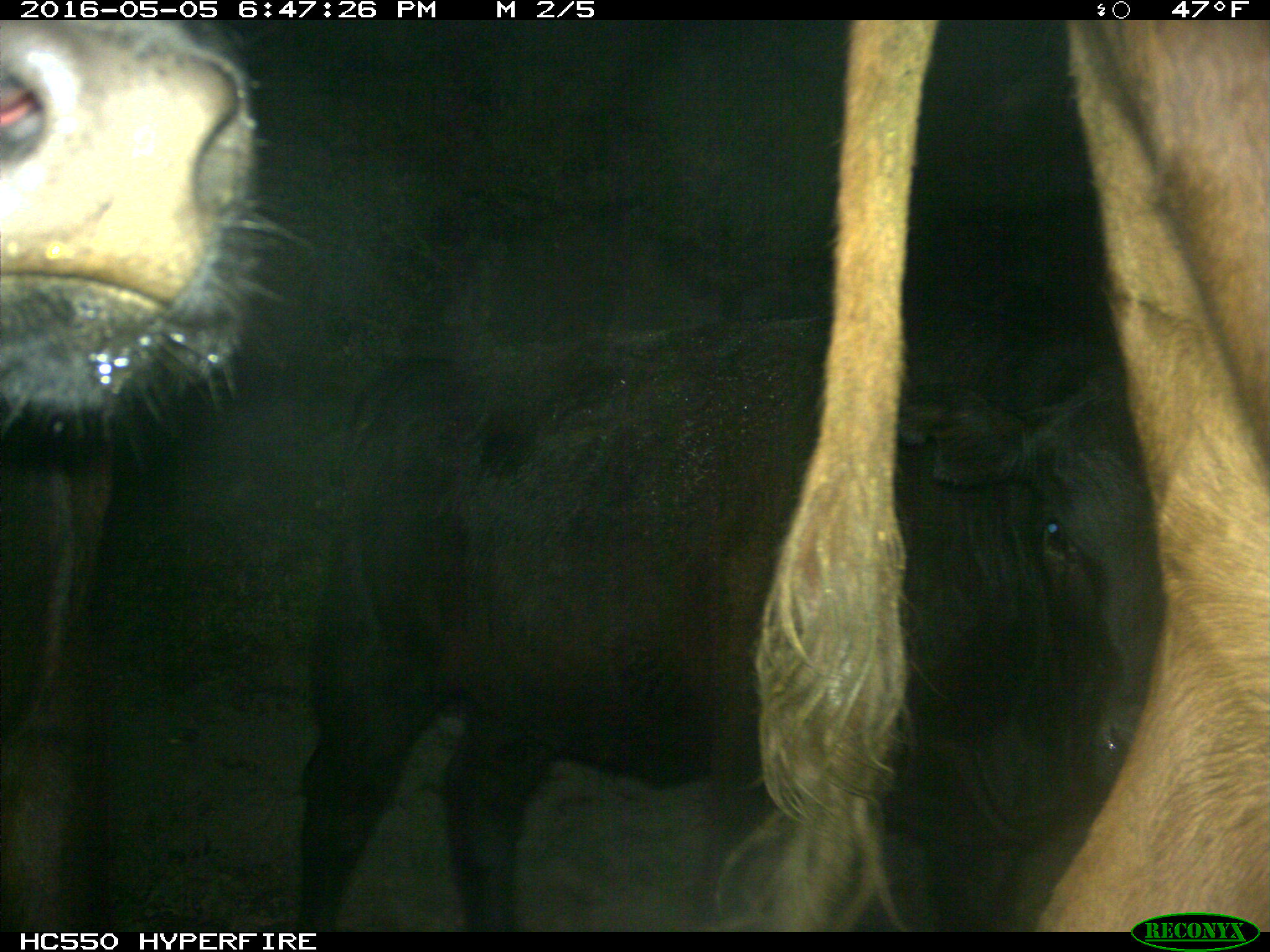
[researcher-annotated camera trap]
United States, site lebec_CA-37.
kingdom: Animalia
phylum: Chordata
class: Mammalia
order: Artiodactyla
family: Bovidae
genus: Bos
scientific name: Bos taurus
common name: domestic cow